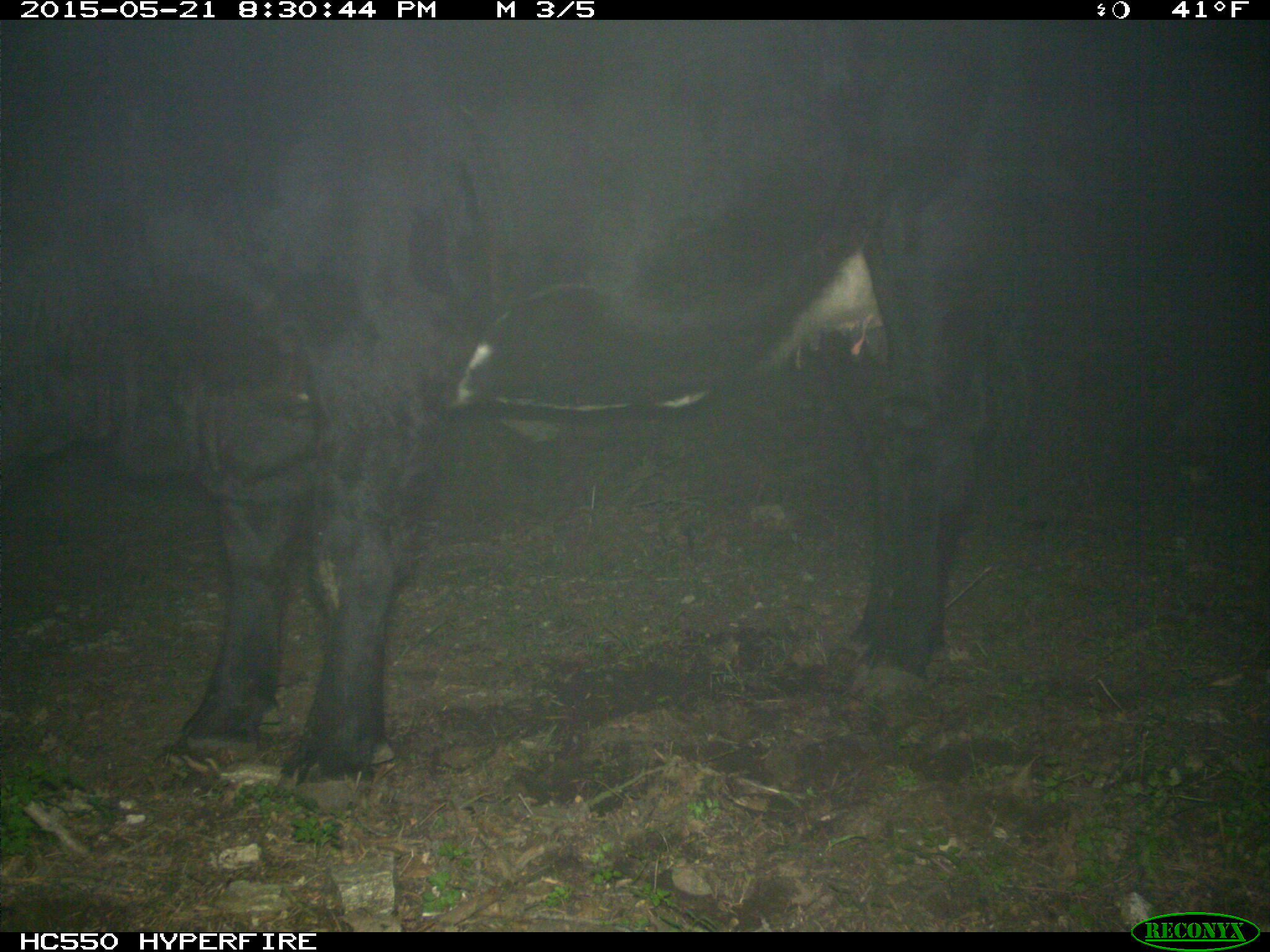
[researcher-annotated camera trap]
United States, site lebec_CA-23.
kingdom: Animalia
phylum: Chordata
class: Mammalia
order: Artiodactyla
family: Bovidae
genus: Bos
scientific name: Bos taurus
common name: domestic cow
Bos taurus (domestic cow).